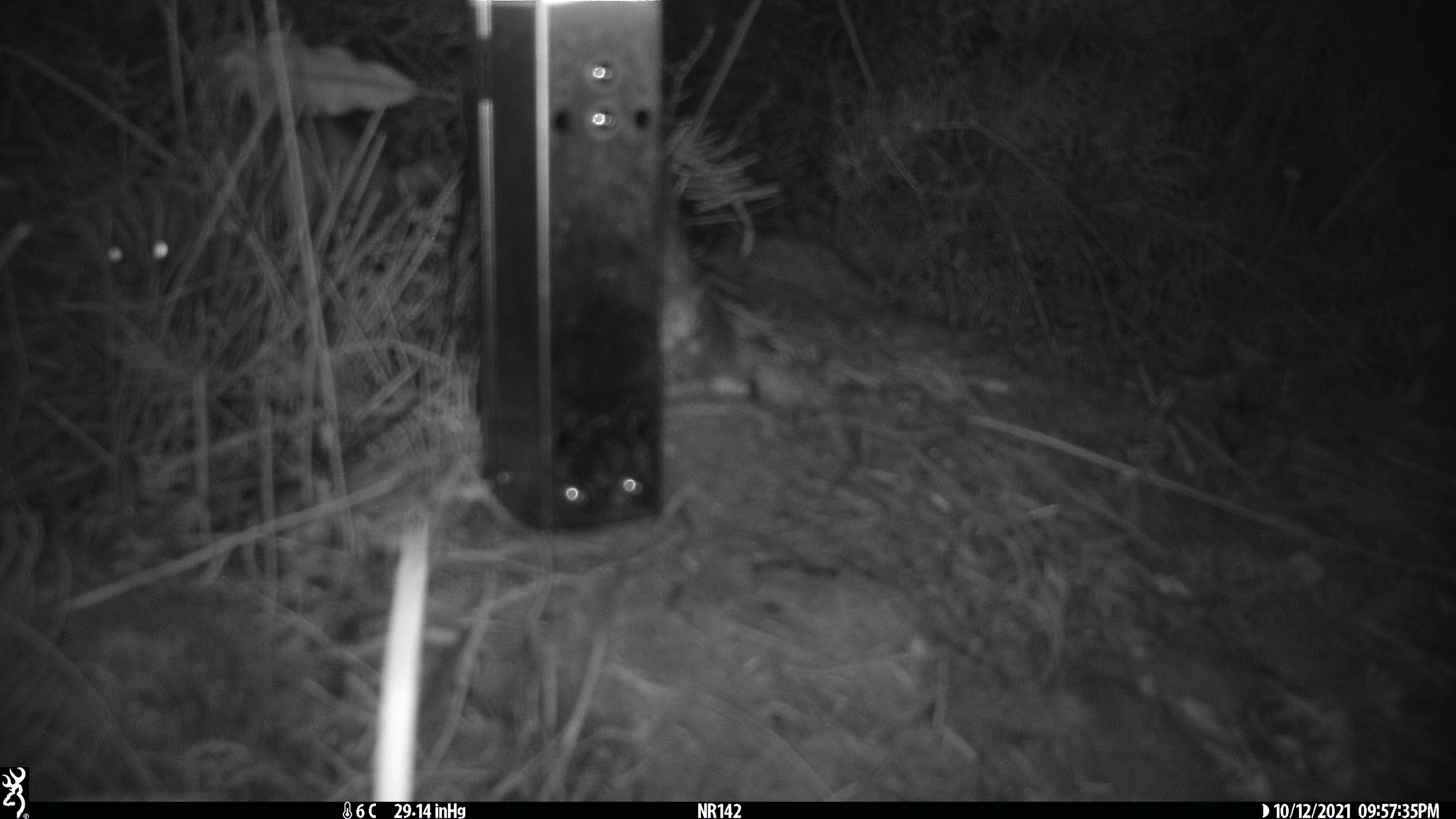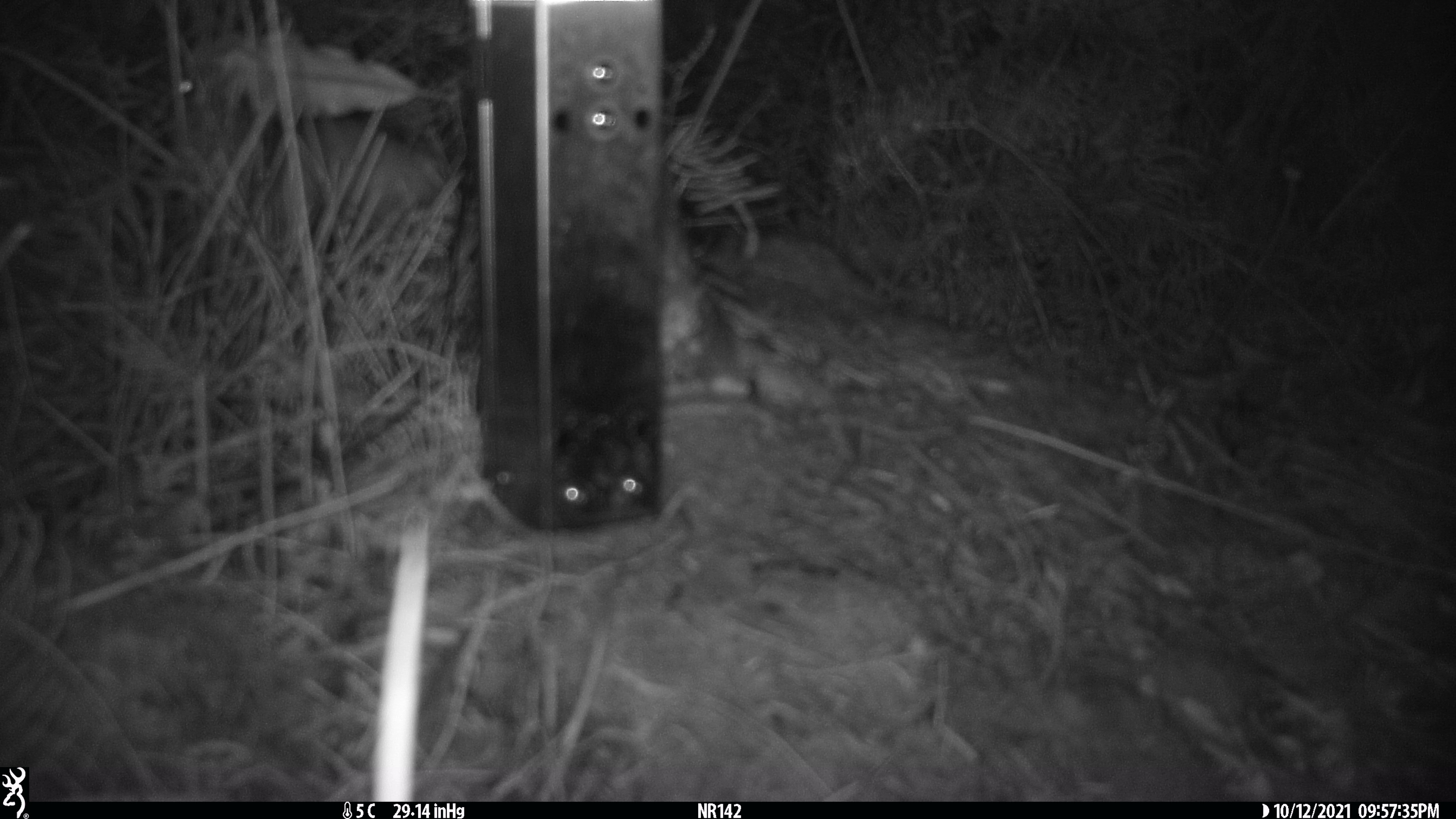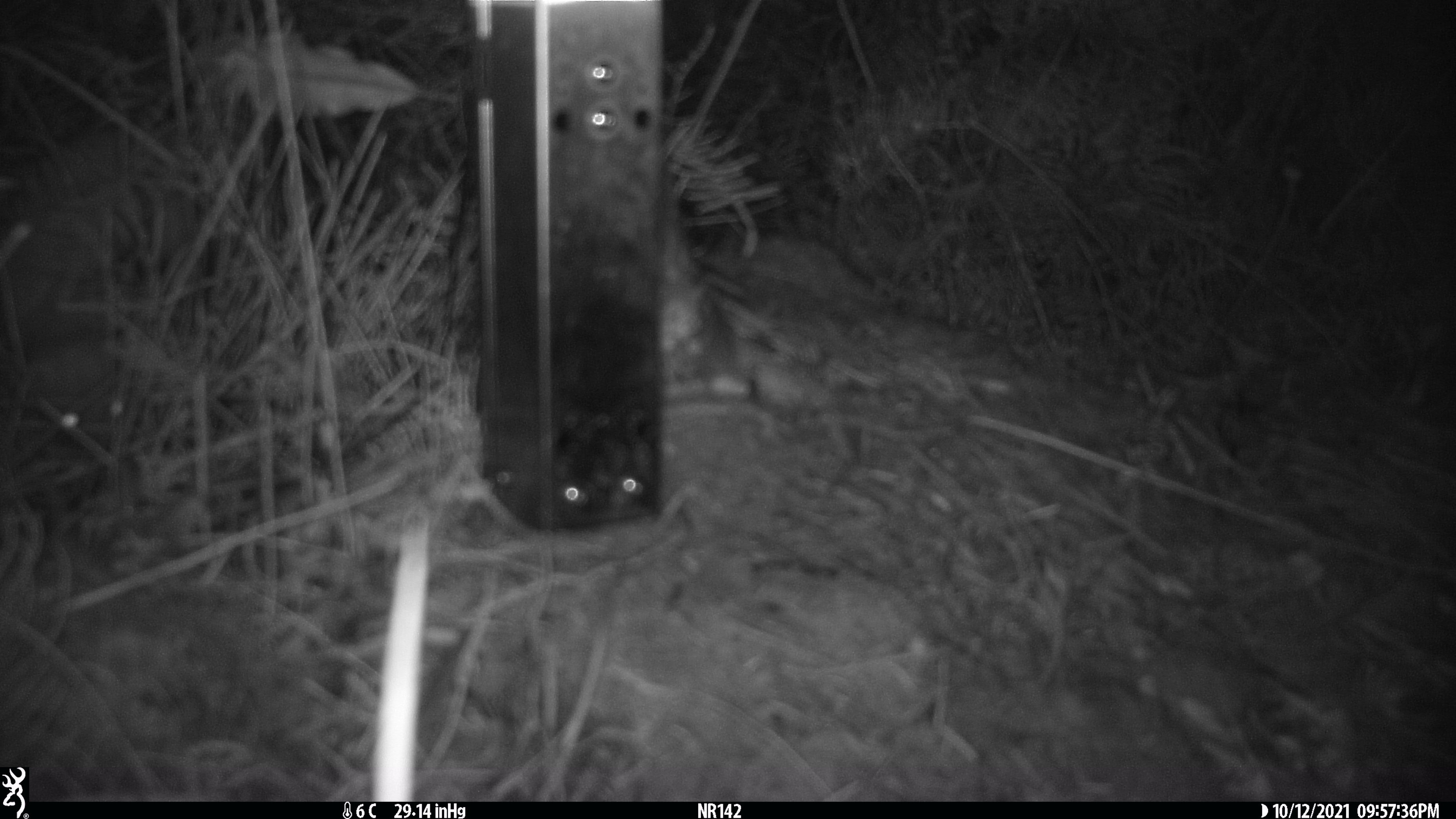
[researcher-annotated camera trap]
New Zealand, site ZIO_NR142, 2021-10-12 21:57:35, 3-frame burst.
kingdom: Animalia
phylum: Chordata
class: Mammalia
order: Carnivora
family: Mustelidae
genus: Mustela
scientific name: Mustela erminea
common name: stoat